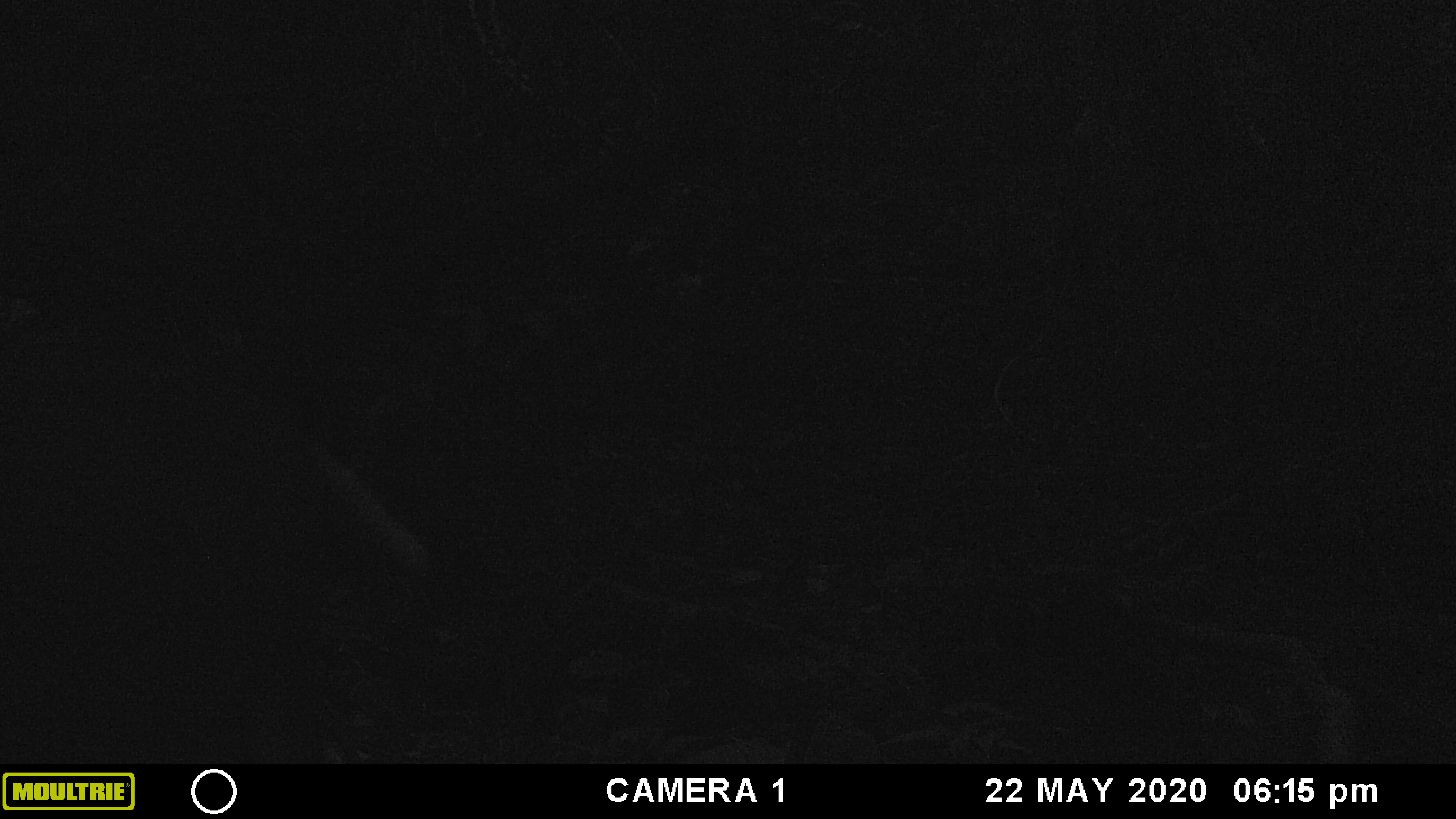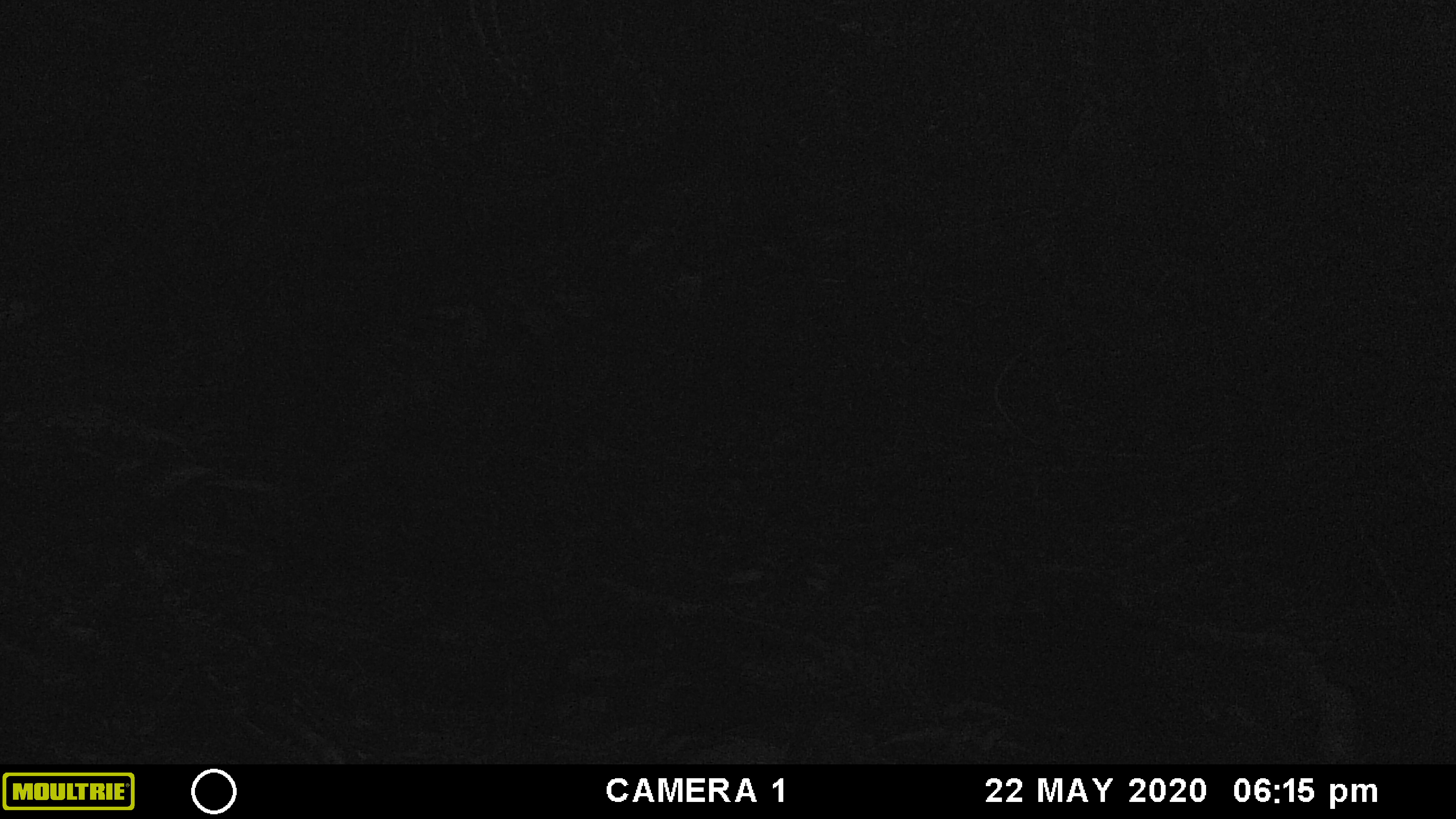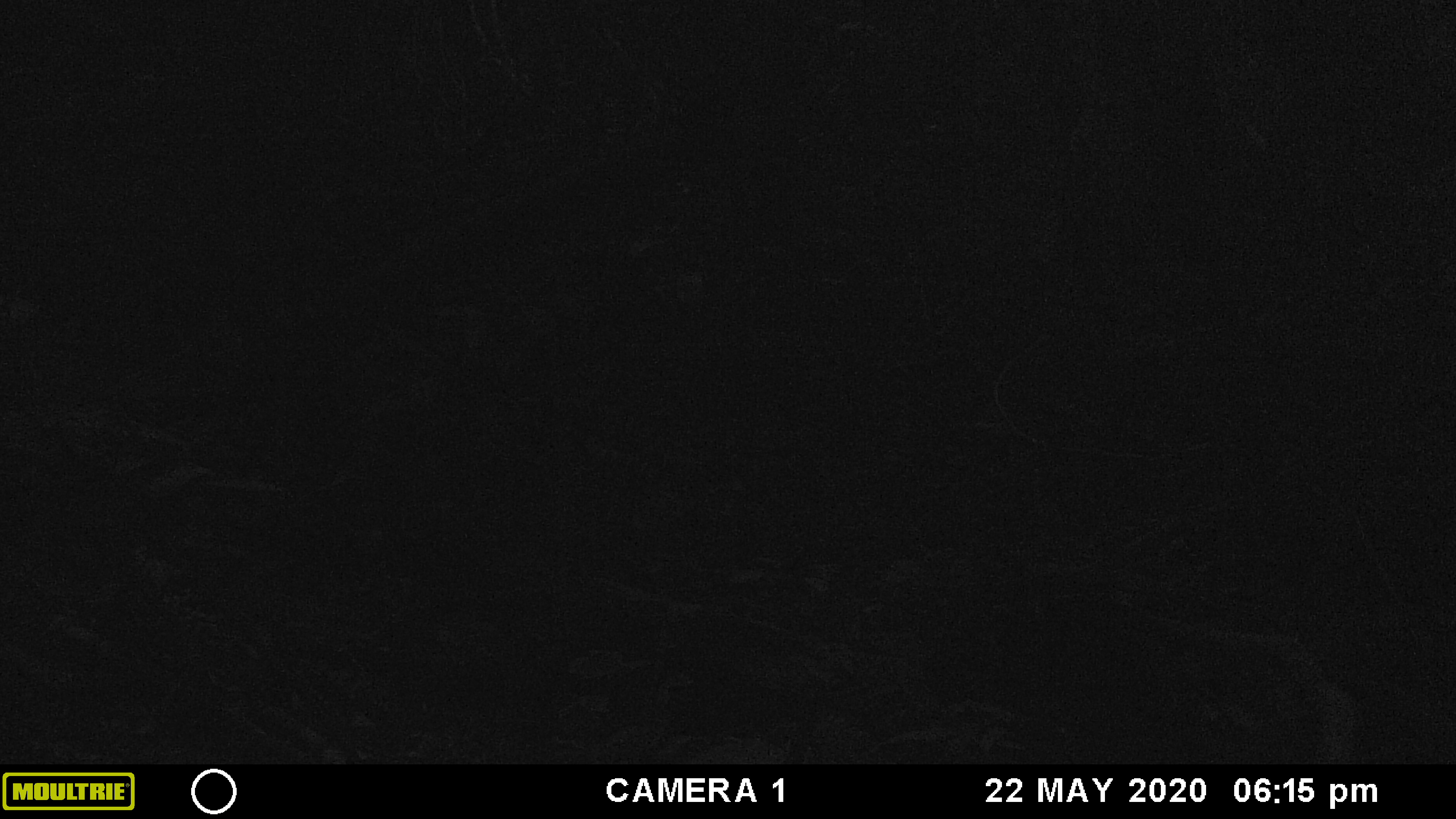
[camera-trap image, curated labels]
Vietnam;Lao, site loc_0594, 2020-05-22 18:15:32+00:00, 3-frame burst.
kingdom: Animalia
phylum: Chordata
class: Mammalia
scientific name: Mammalia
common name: mammal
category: unidentified mammal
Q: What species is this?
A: Unidentified mammal (mammal) (Mammalia).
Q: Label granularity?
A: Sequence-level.